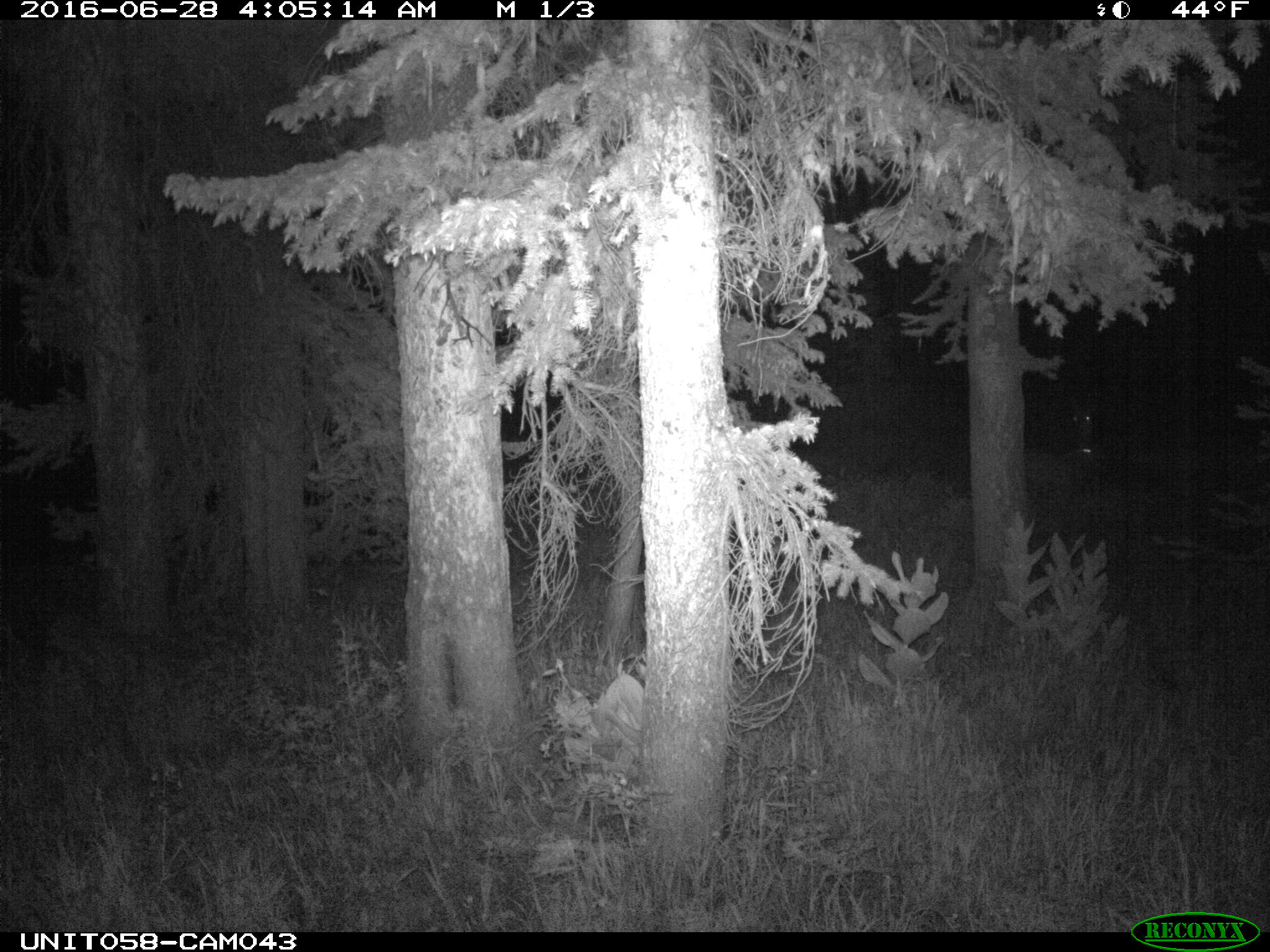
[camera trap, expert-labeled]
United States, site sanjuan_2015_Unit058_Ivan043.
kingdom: Animalia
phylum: Chordata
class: Mammalia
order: Artiodactyla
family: Cervidae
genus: Odocoileus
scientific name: Odocoileus hemionus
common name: mule deer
Odocoileus hemionus (mule deer).